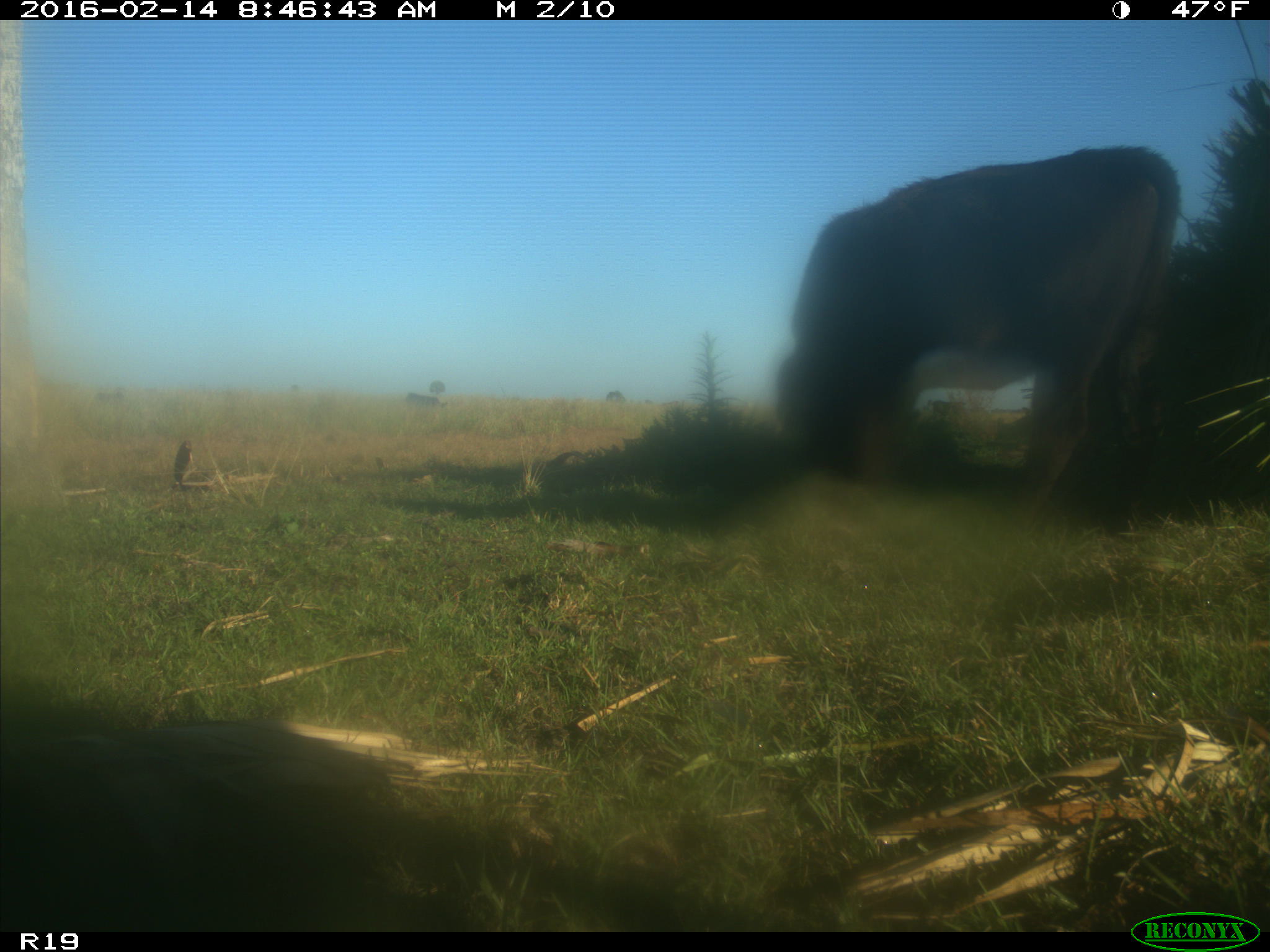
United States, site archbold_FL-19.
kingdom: Animalia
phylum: Chordata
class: Mammalia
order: Artiodactyla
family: Bovidae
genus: Bos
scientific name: Bos taurus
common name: domestic cow